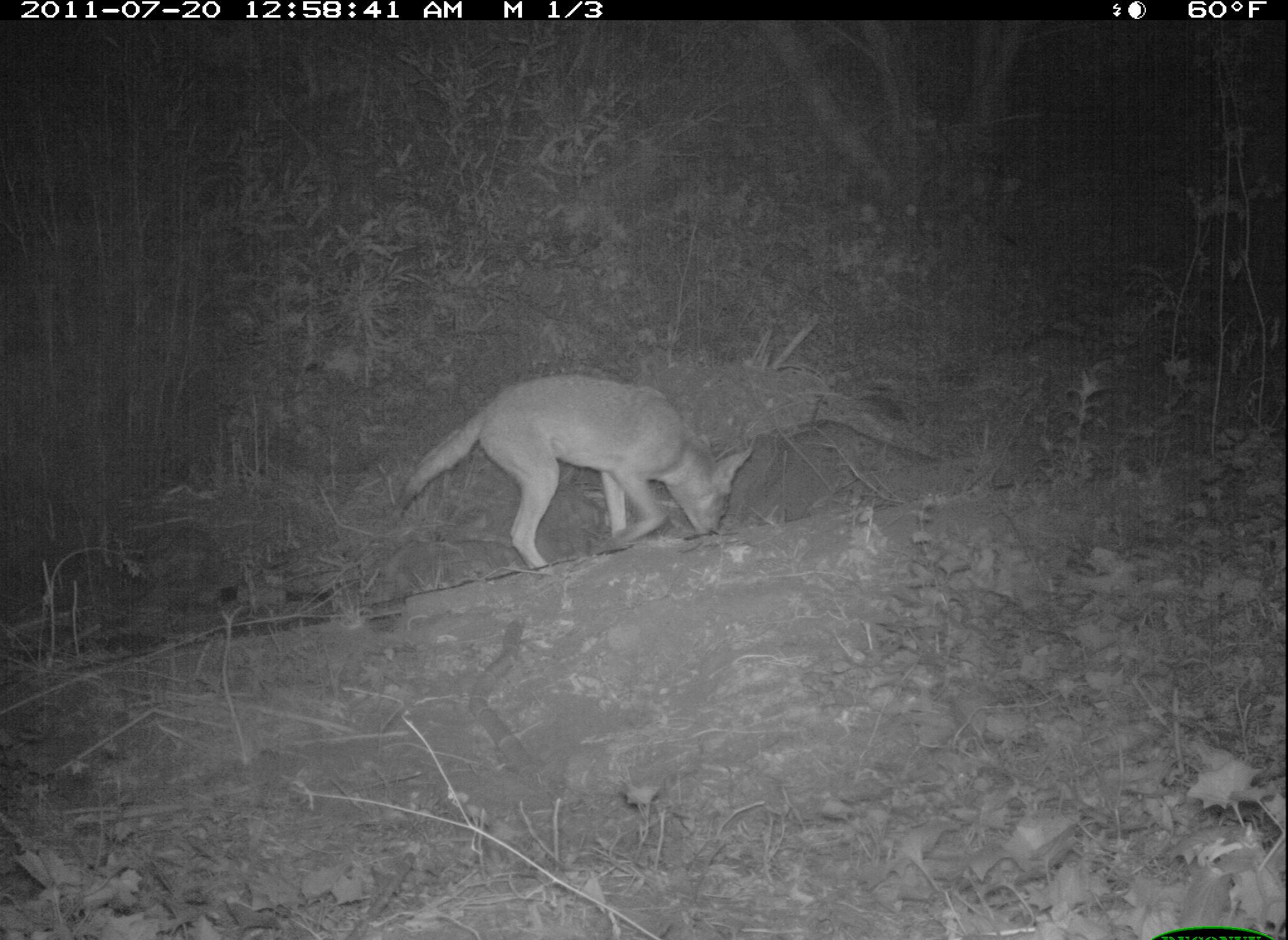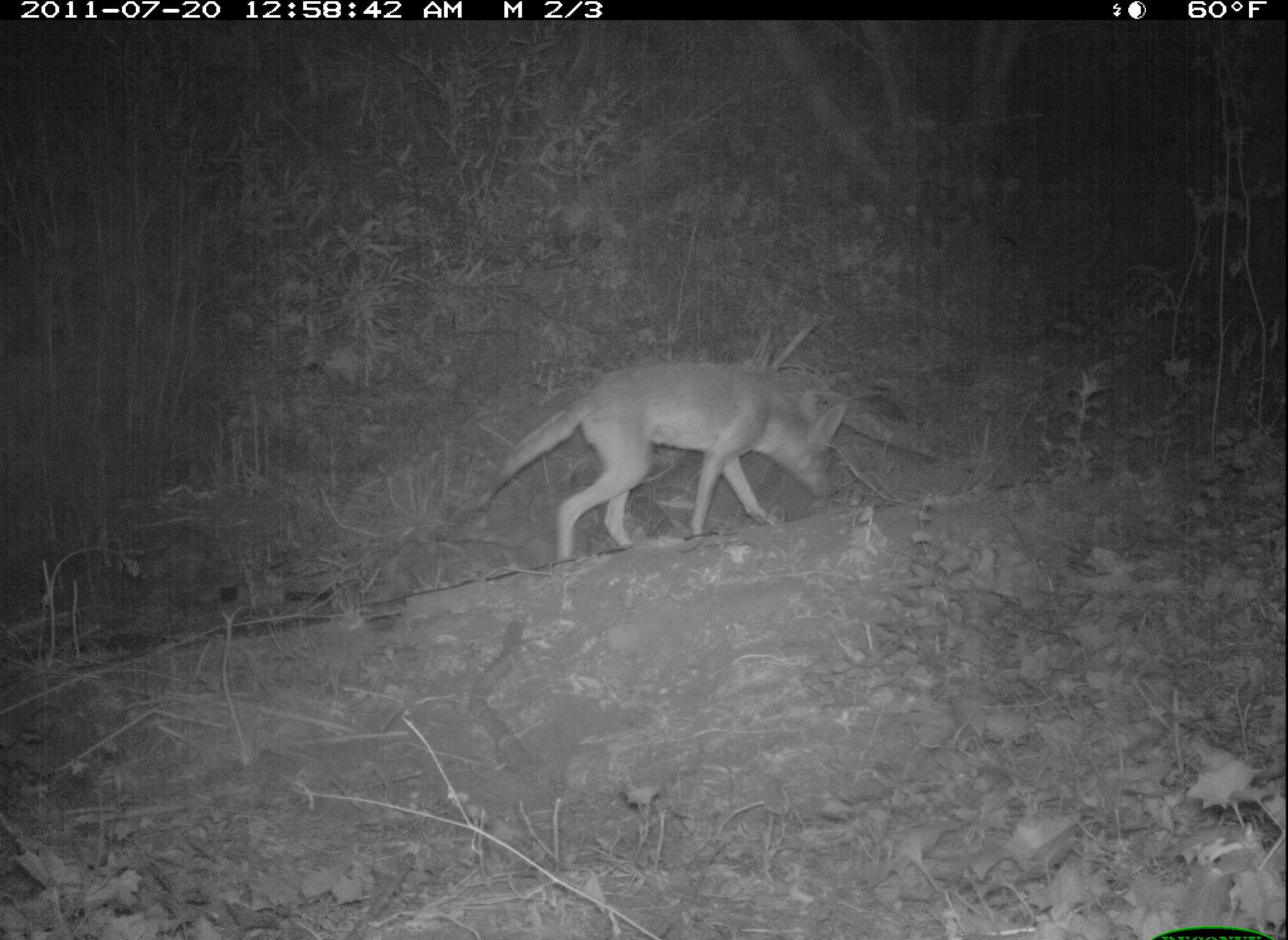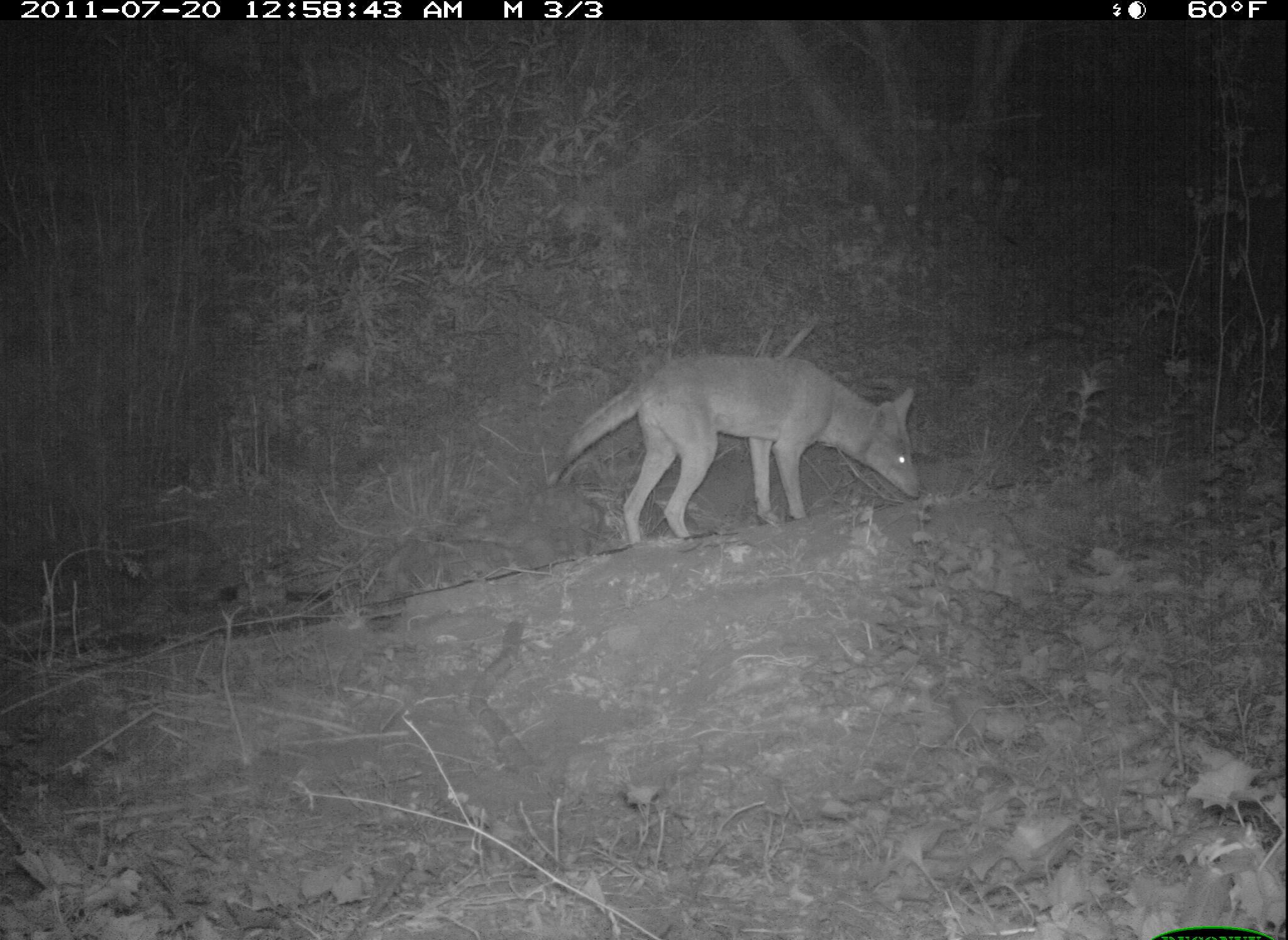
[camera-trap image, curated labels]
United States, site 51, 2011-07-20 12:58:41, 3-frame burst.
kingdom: Animalia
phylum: Chordata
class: Mammalia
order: Carnivora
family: Canidae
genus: Canis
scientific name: Canis latrans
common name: coyote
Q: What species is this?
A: Coyote (Canis latrans).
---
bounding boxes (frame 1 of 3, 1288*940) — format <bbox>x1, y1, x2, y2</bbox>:
coyote: <bbox>382, 340, 765, 581</bbox>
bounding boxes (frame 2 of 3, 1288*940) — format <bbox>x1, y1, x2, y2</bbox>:
coyote: <bbox>477, 359, 866, 569</bbox>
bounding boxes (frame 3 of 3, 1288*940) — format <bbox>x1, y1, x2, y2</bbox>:
coyote: <bbox>536, 314, 952, 583</bbox>